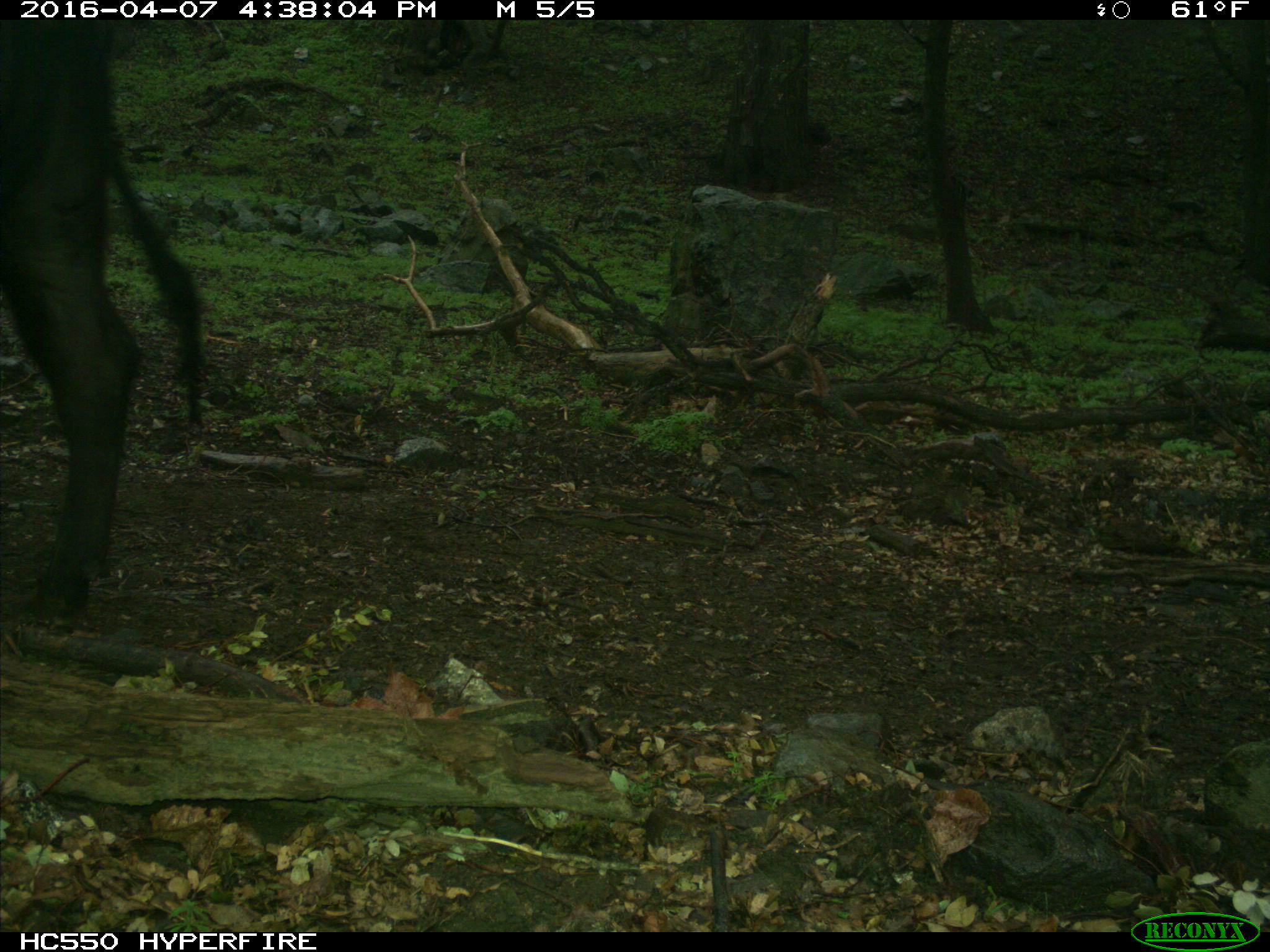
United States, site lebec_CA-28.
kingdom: Animalia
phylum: Chordata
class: Mammalia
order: Artiodactyla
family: Bovidae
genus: Bos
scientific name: Bos taurus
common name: domestic cow